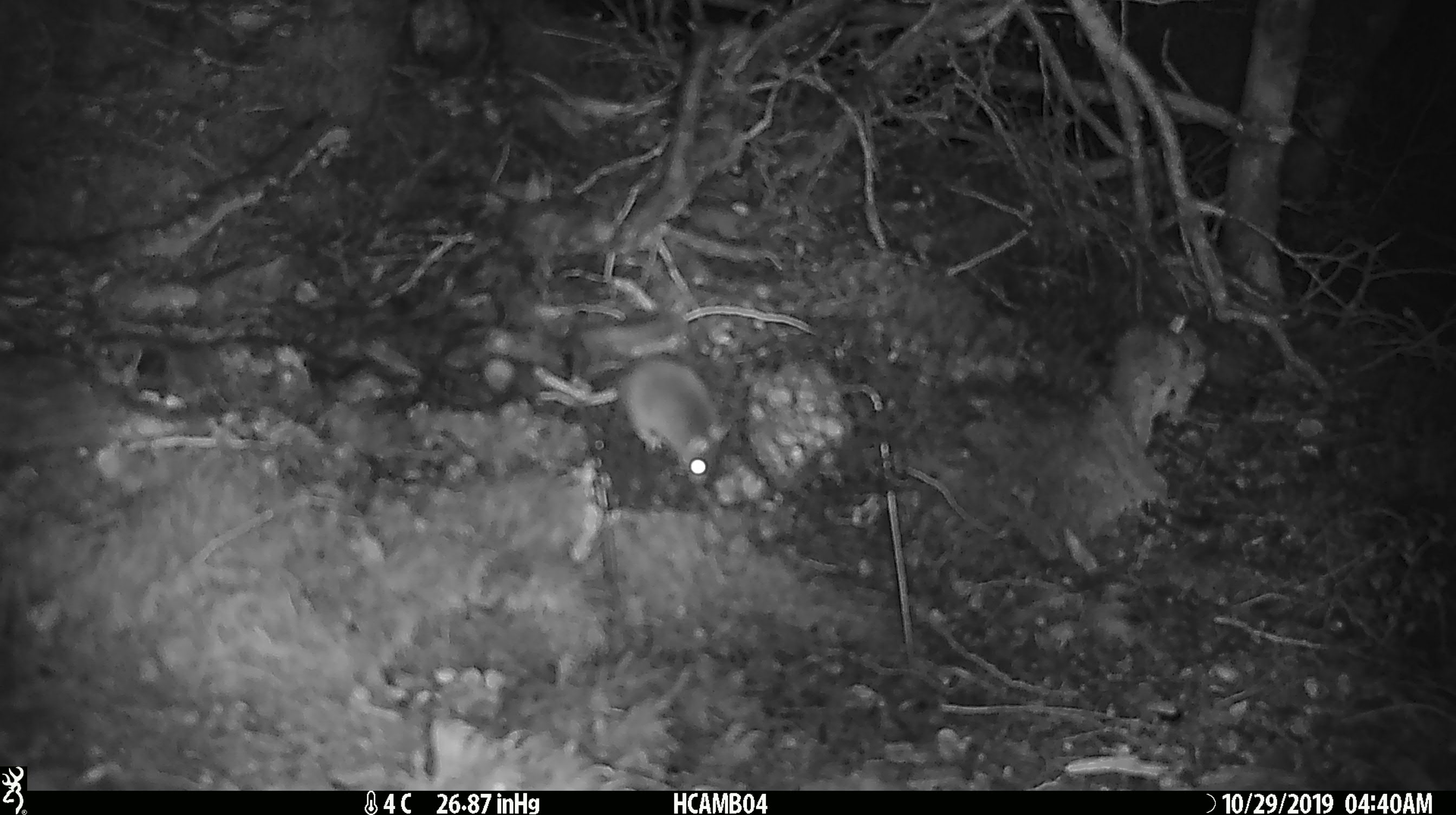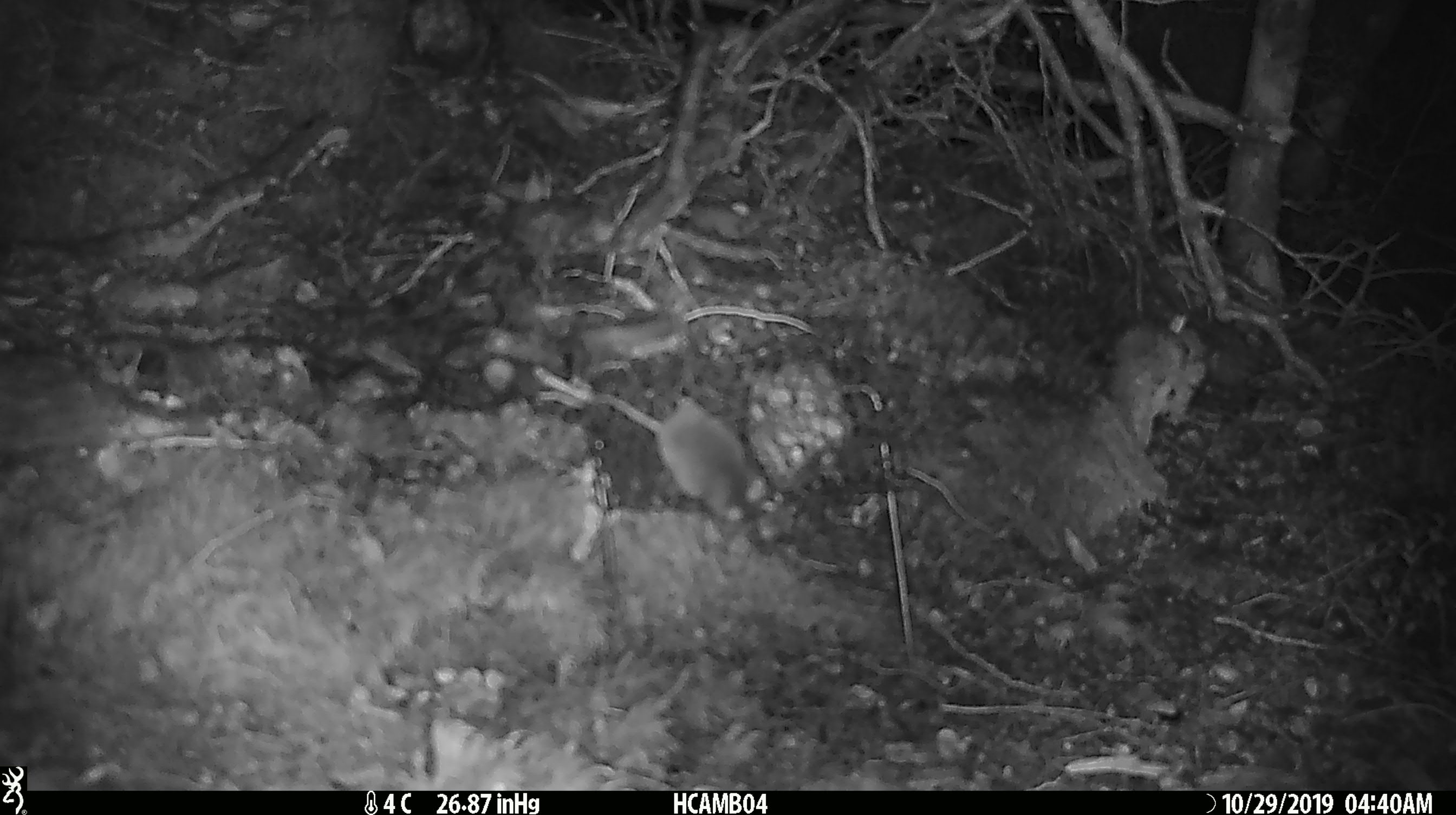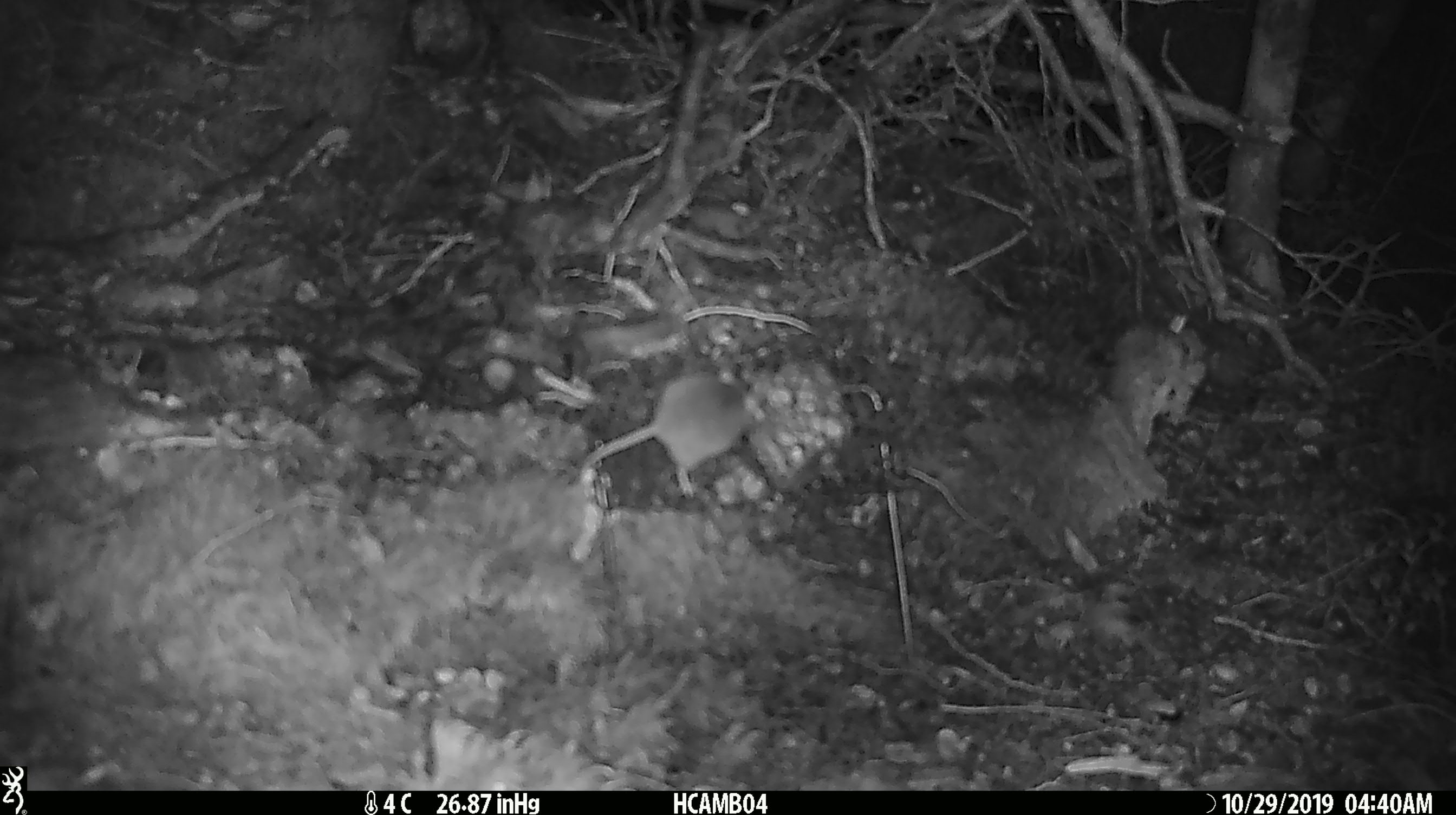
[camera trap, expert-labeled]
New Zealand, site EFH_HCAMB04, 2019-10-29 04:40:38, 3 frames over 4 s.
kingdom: Animalia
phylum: Chordata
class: Mammalia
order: Rodentia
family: Muridae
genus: Mus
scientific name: Mus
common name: mouse